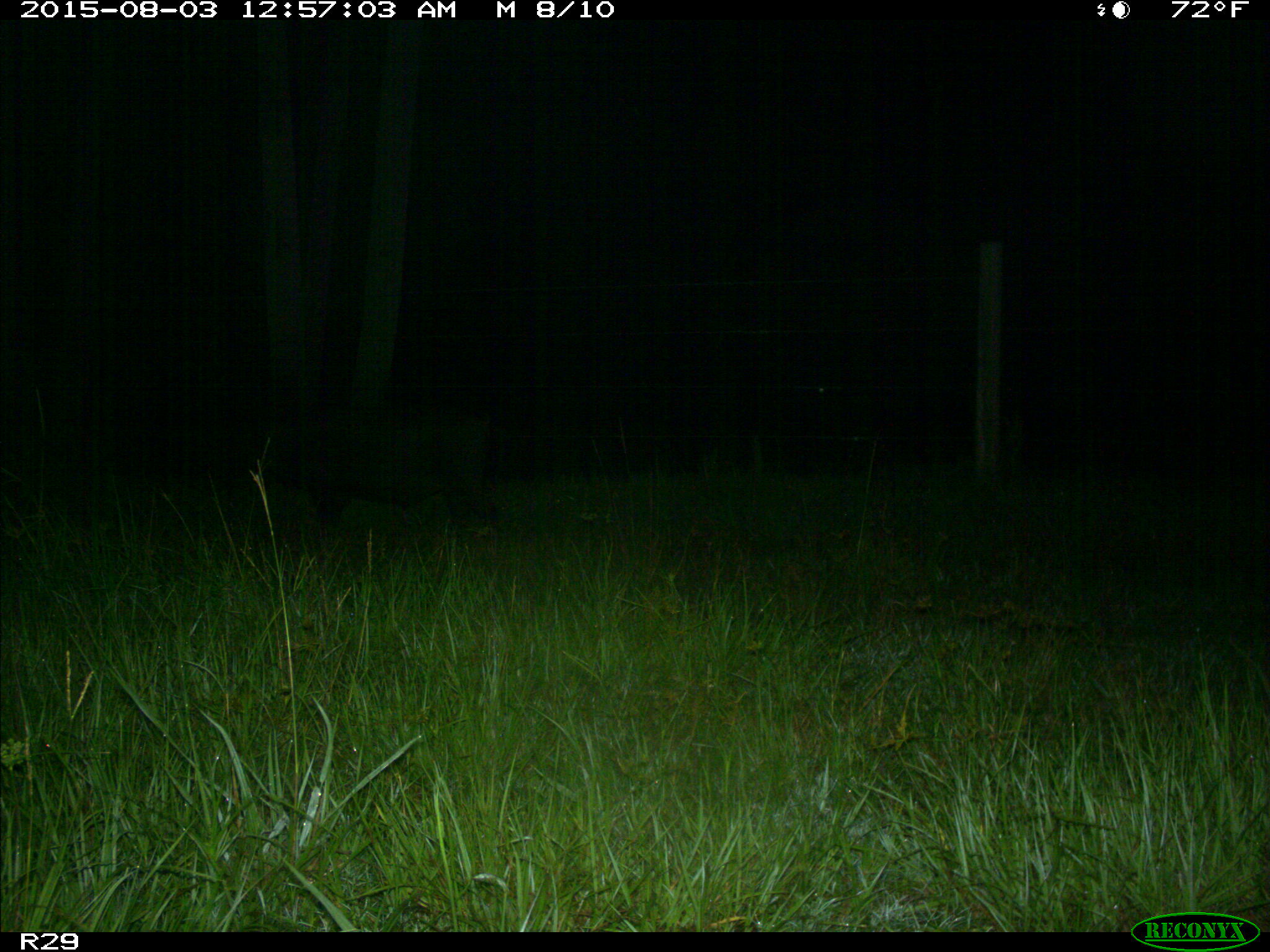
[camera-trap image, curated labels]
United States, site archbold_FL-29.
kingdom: Animalia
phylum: Chordata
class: Mammalia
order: Artiodactyla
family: Suidae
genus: Sus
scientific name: Sus scrofa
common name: wild boar